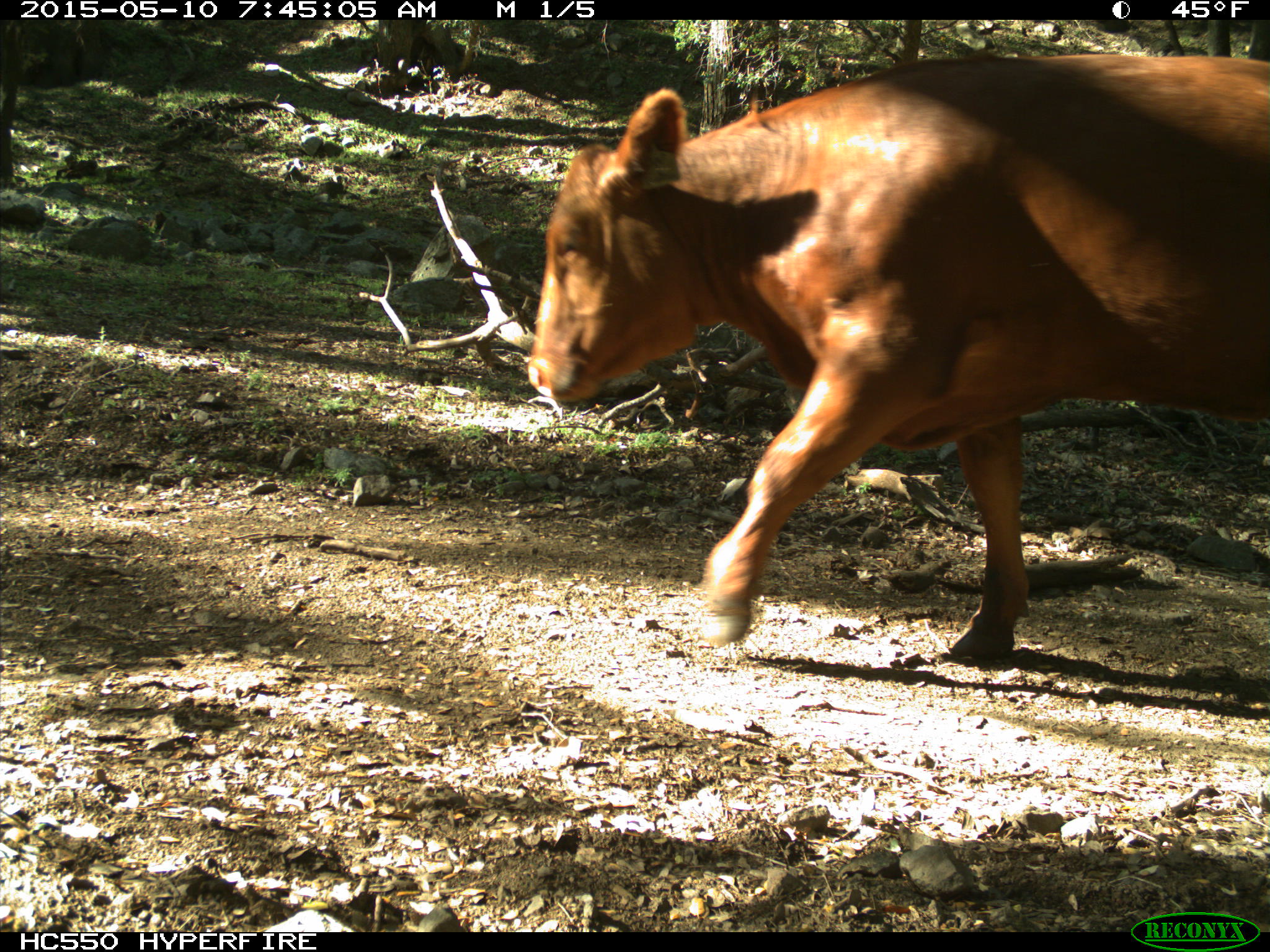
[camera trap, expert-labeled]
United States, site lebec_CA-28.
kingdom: Animalia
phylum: Chordata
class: Mammalia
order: Artiodactyla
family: Bovidae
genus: Bos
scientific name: Bos taurus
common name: domestic cow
Bos taurus (domestic cow).